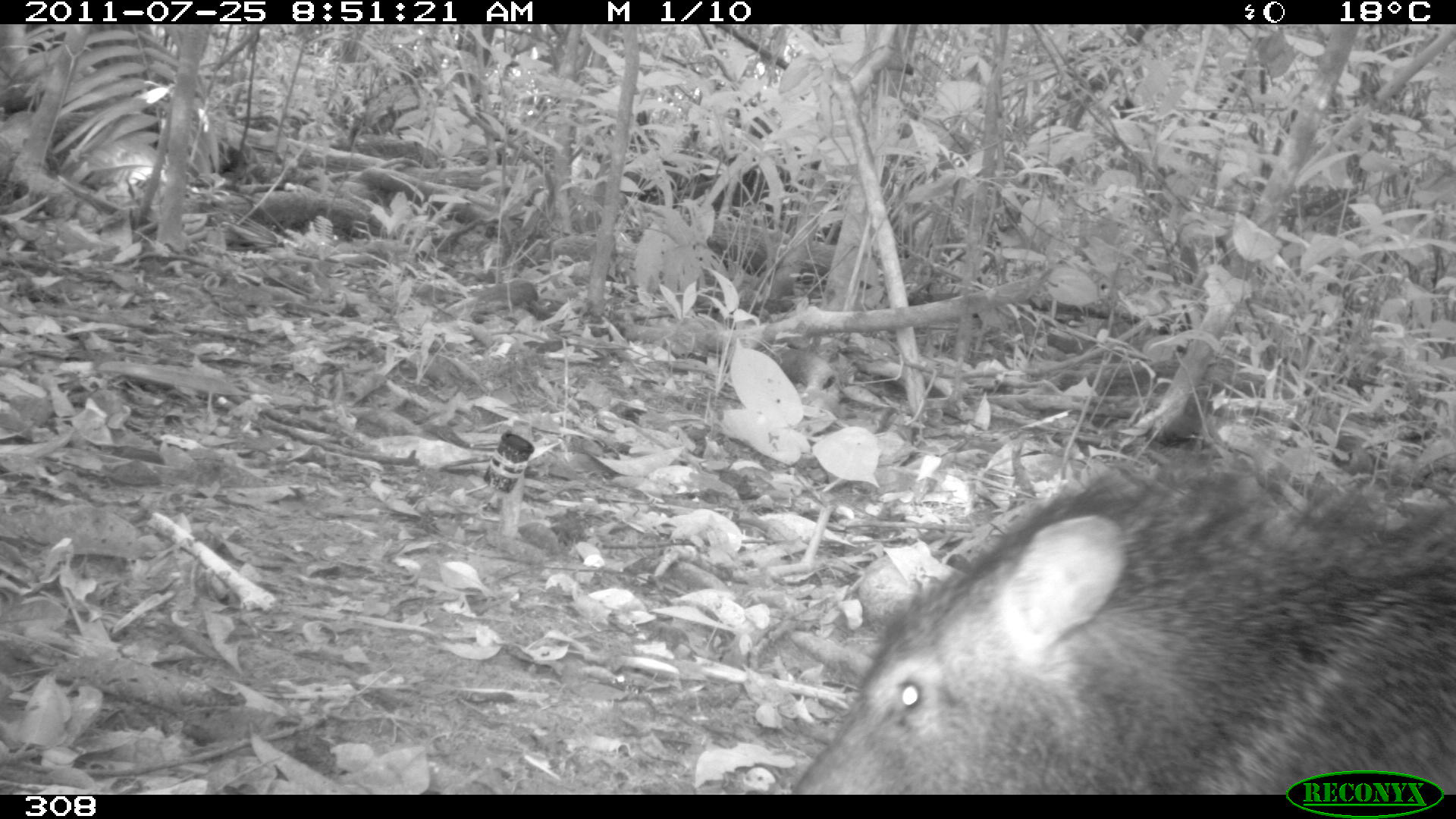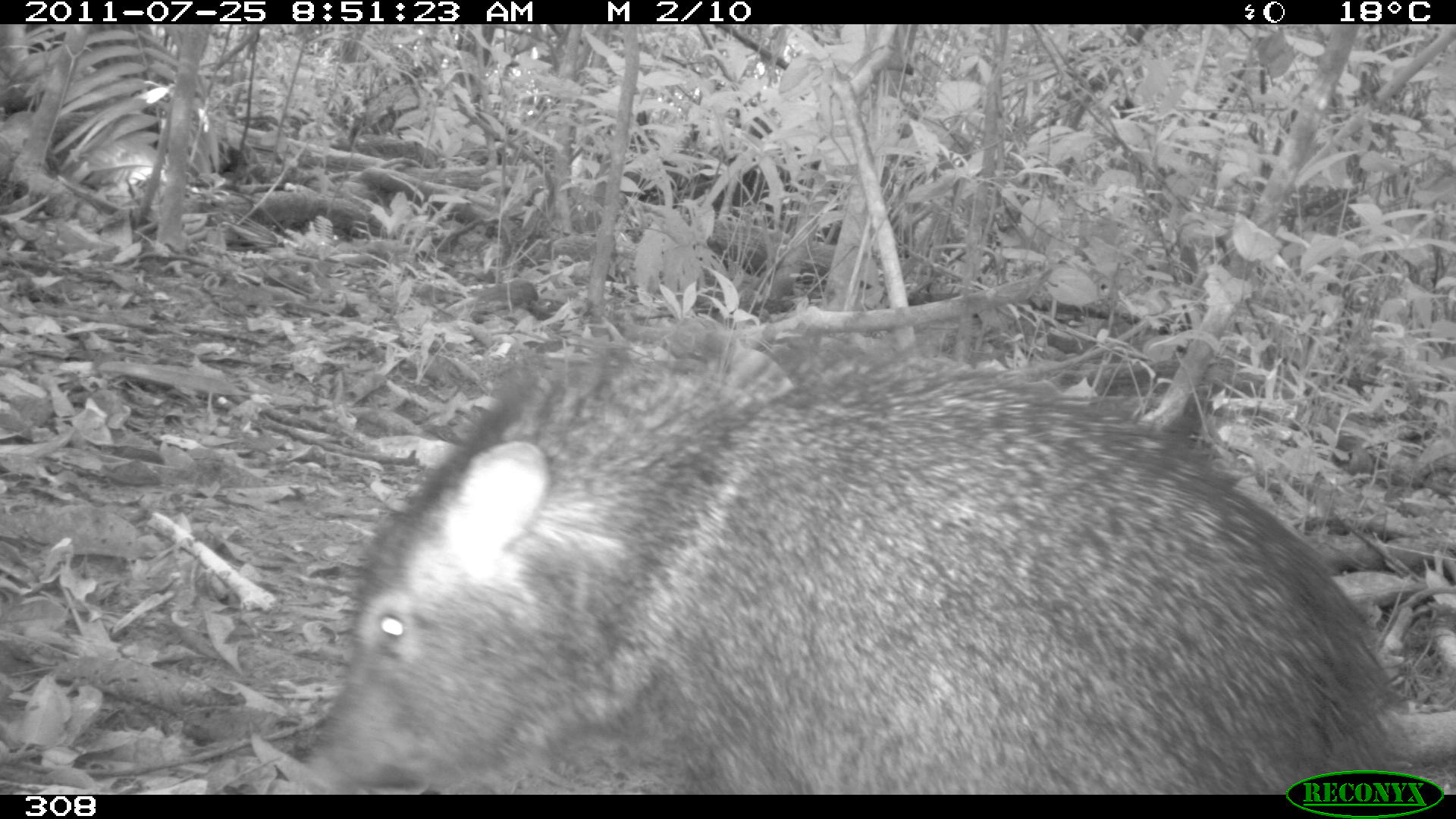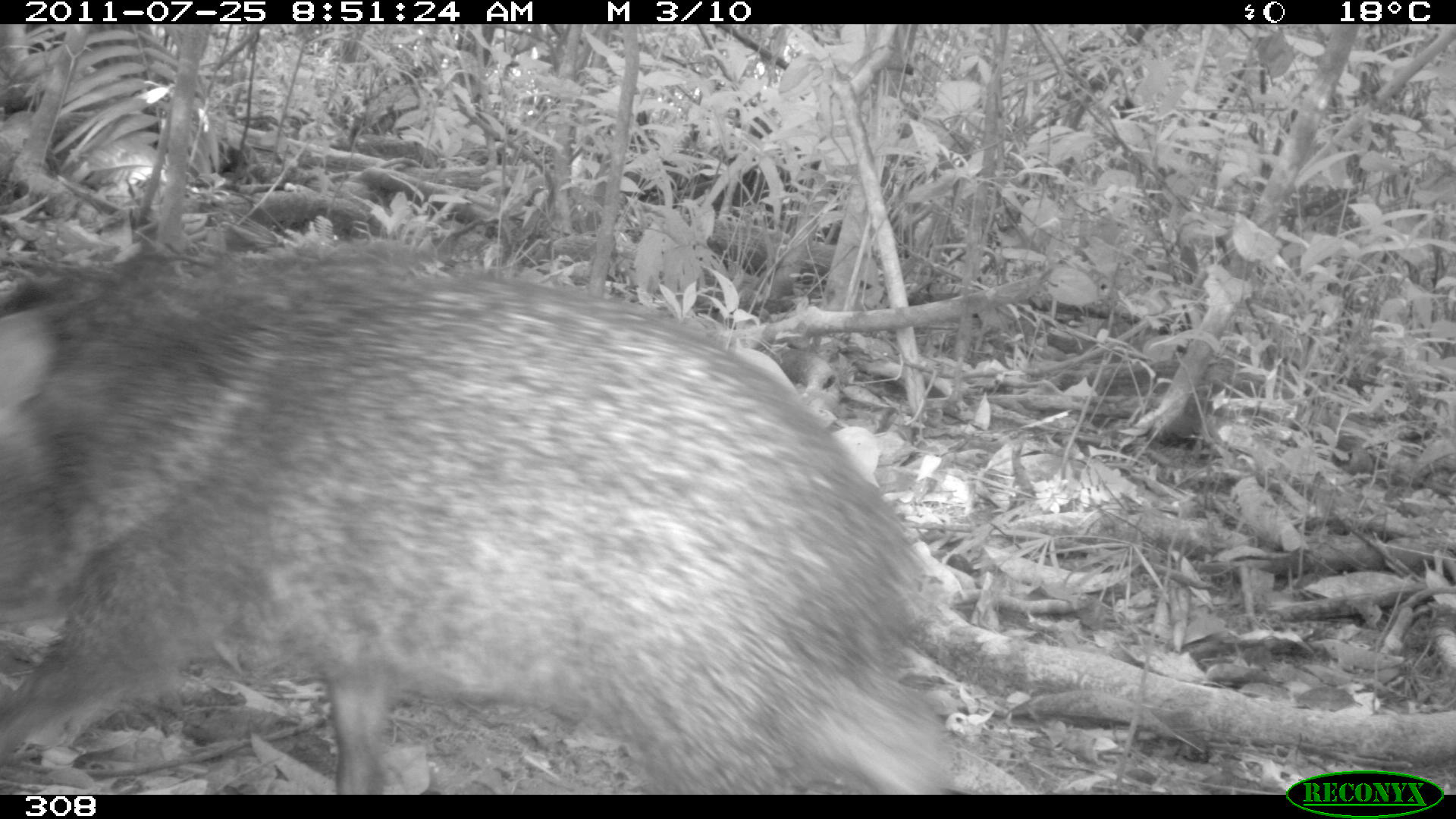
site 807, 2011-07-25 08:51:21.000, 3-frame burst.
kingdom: Animalia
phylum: Chordata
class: Mammalia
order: Artiodactyla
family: Tayassuidae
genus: Pecari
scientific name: Pecari tajacu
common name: collared peccary